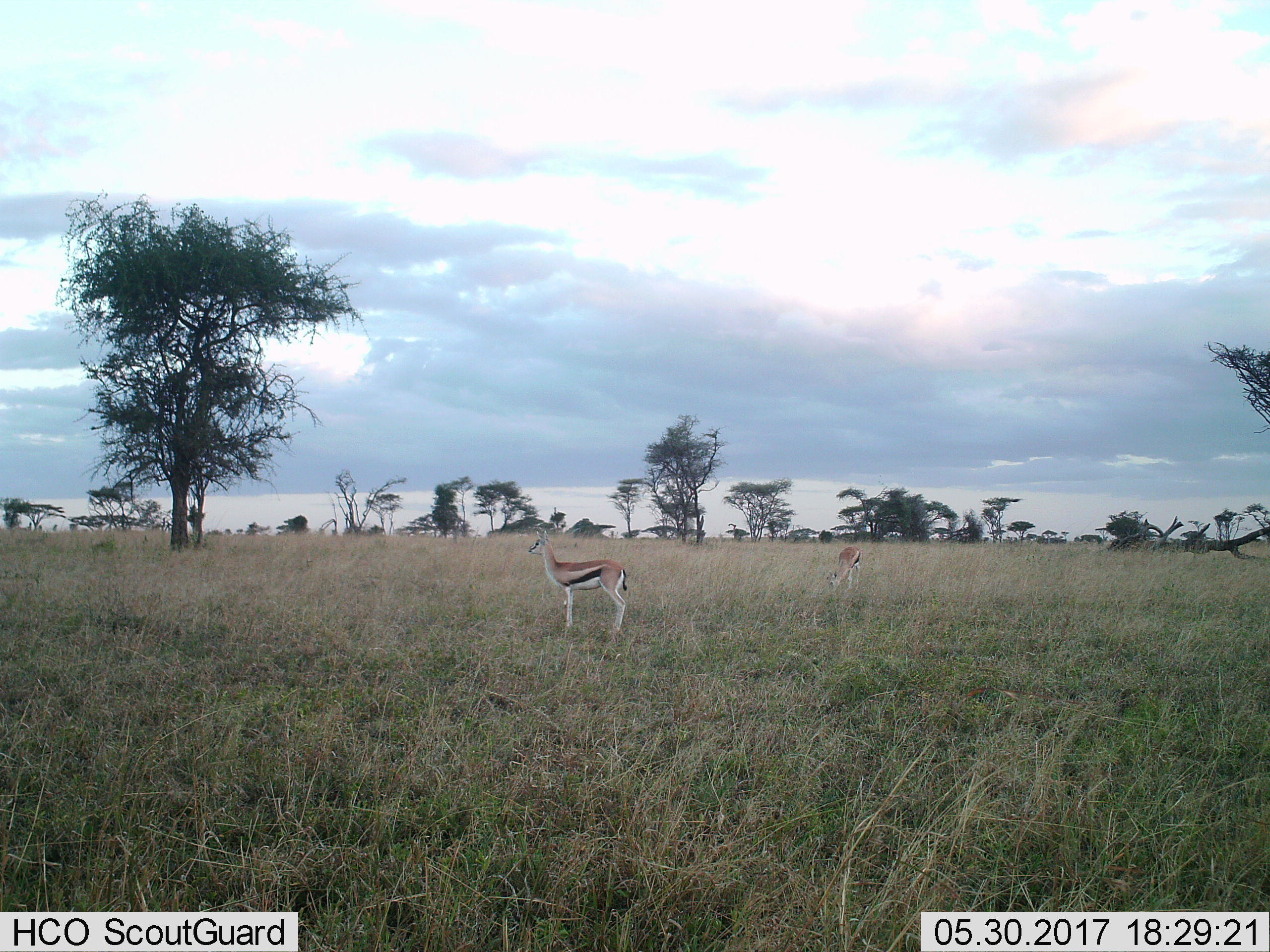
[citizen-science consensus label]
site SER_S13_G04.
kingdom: Animalia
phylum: Chordata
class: Mammalia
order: Artiodactyla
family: Bovidae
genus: Eudorcas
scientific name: Eudorcas thomsonii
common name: thomson's gazelle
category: gazellethomsons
Gazellethomsons (thomson's gazelle) (Eudorcas thomsonii), count 2. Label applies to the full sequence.